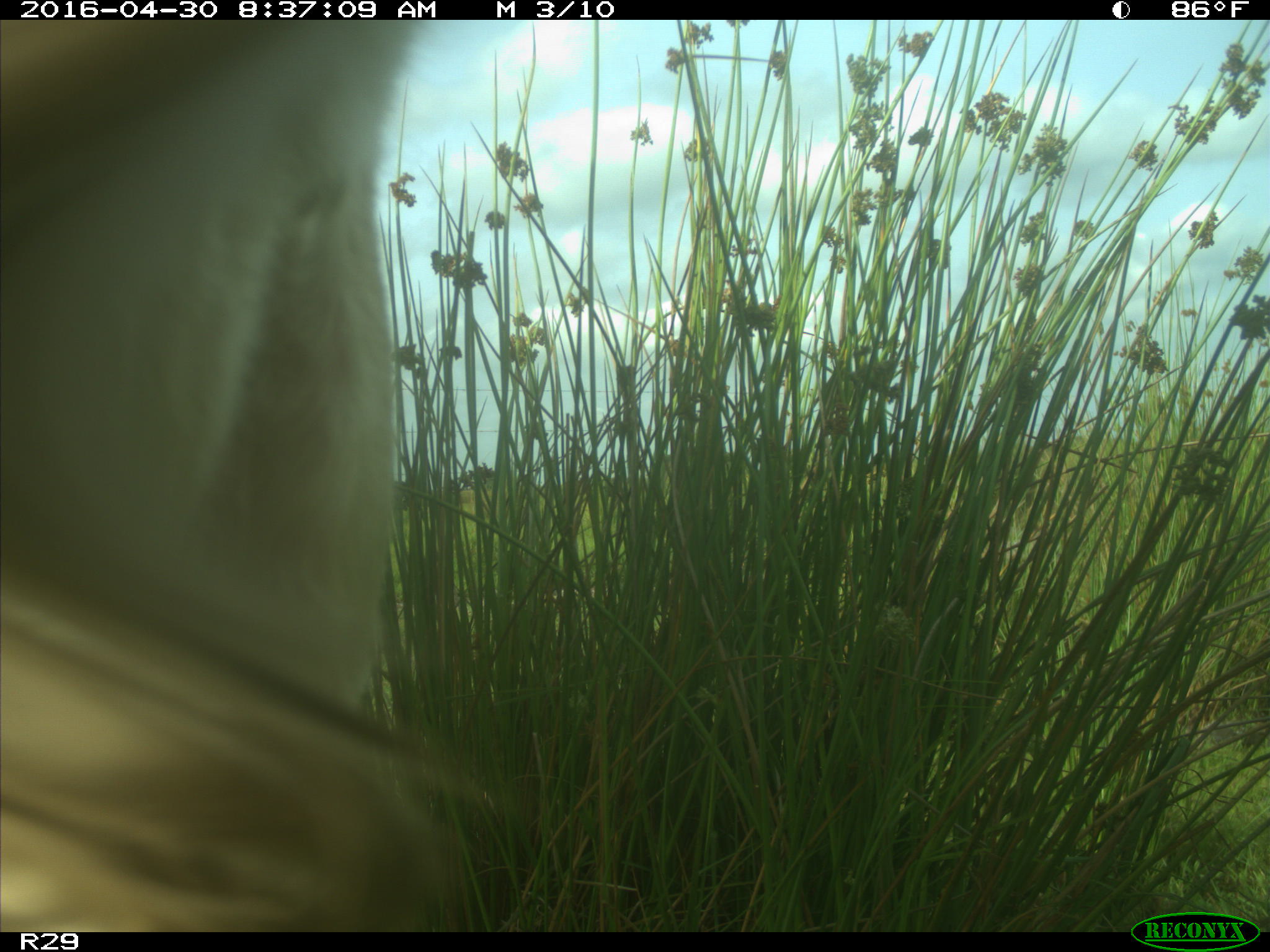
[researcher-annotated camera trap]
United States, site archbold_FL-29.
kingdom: Animalia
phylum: Chordata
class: Mammalia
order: Artiodactyla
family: Bovidae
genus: Bos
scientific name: Bos taurus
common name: domestic cow